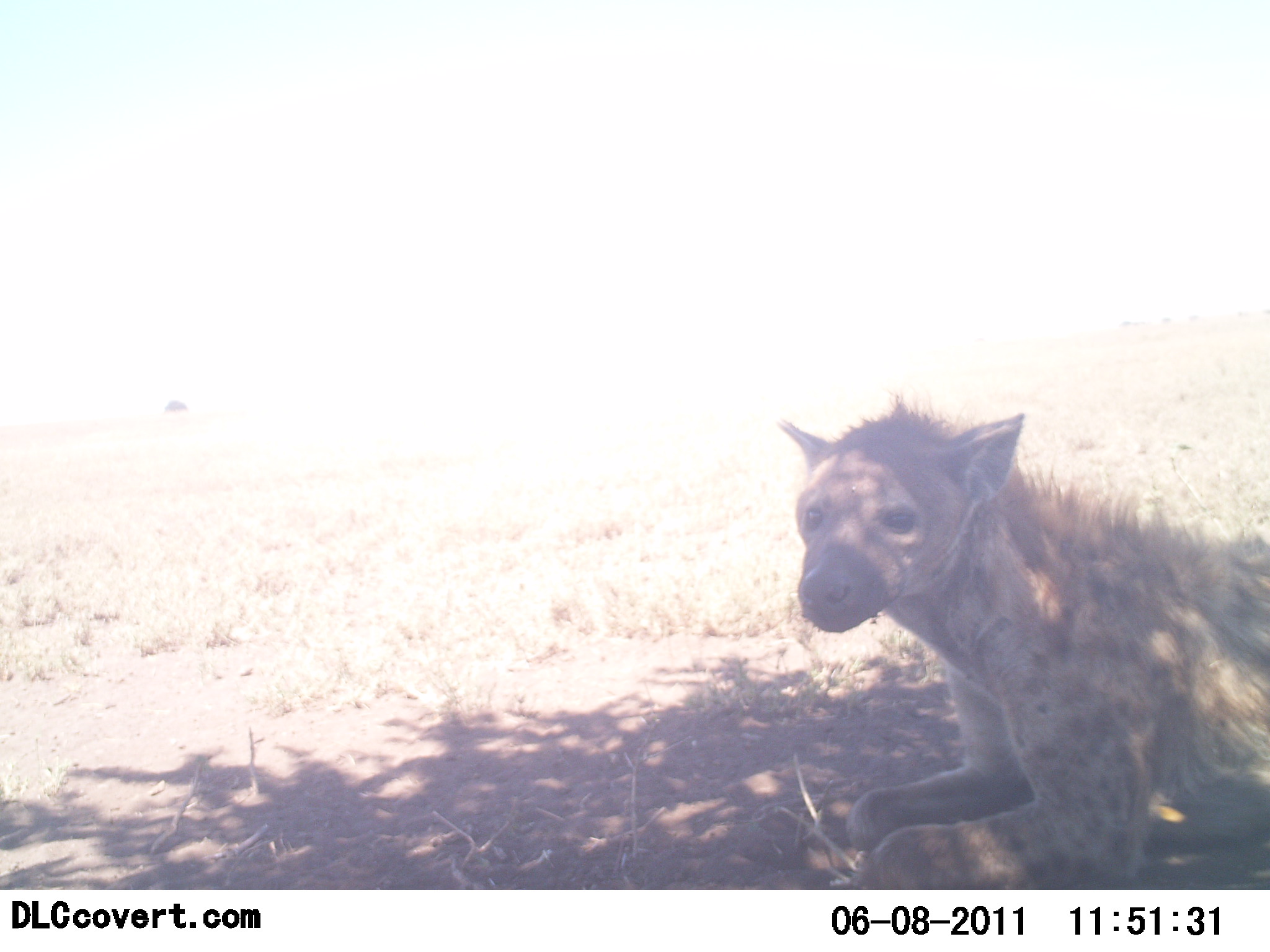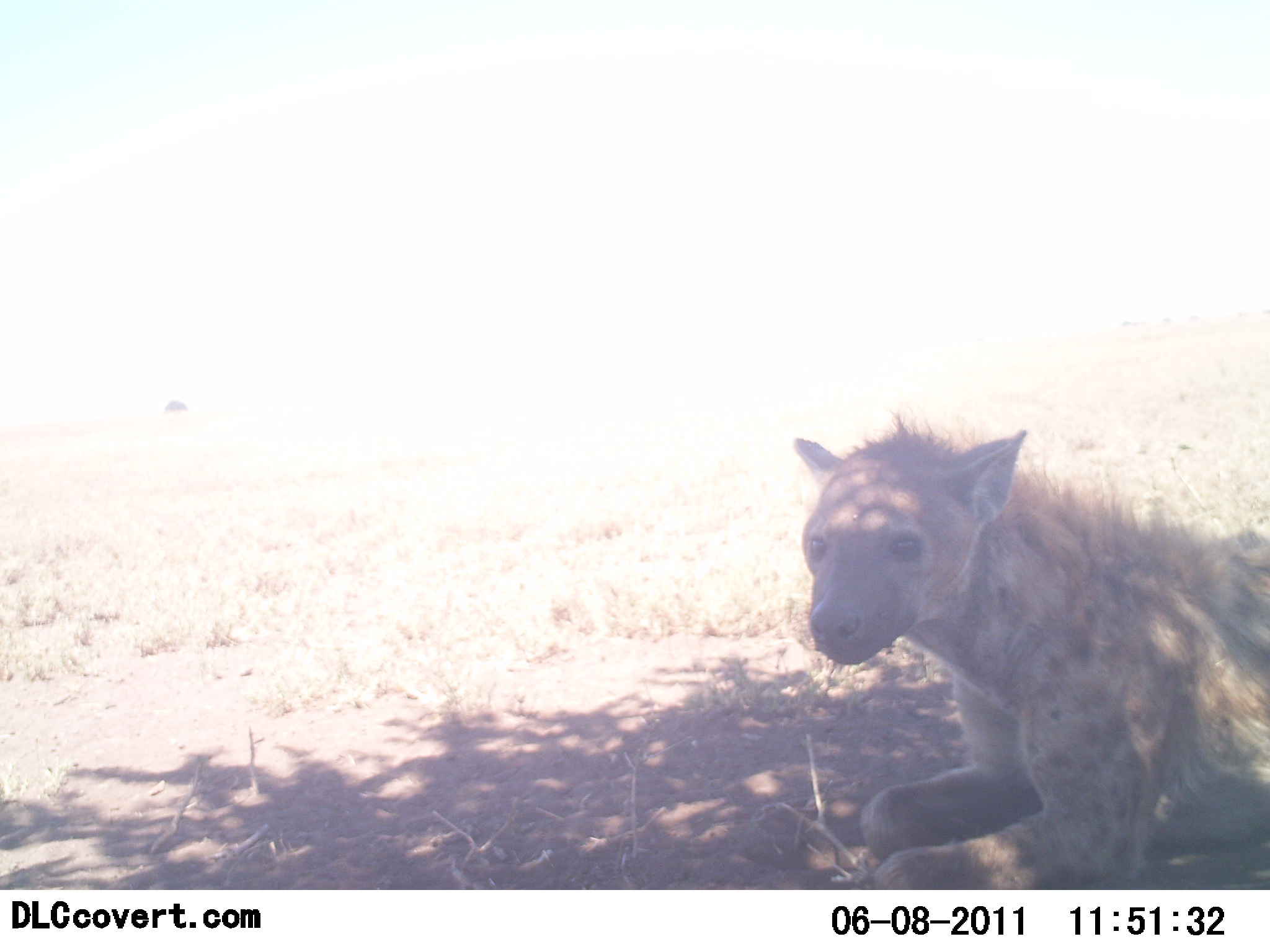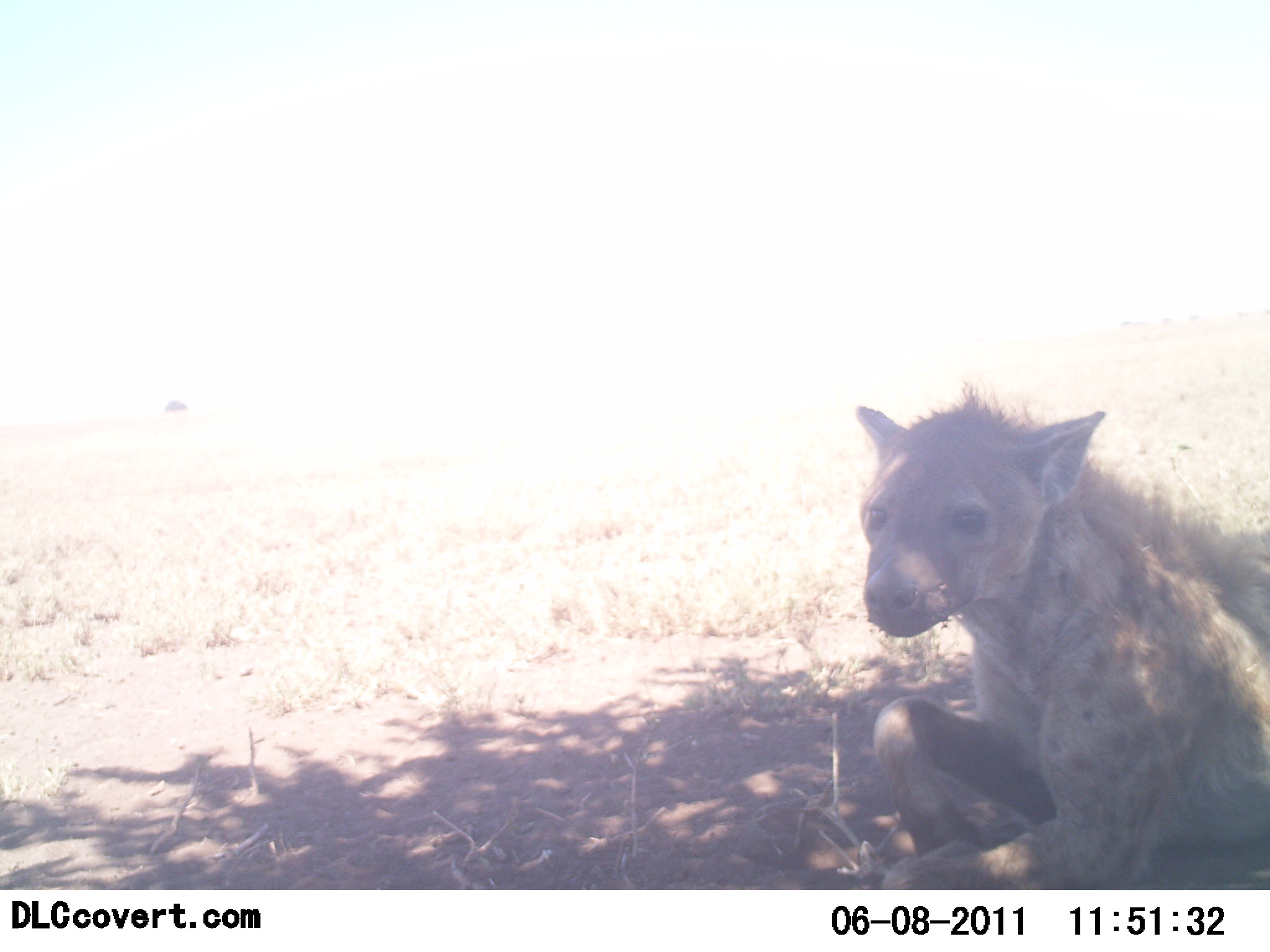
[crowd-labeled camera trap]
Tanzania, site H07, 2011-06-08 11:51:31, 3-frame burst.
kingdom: Animalia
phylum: Chordata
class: Mammalia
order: Carnivora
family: Hyaenidae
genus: Crocuta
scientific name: Crocuta crocuta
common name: spotted hyena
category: hyenaspotted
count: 1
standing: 9%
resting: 91%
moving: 0%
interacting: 0%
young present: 0%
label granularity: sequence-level